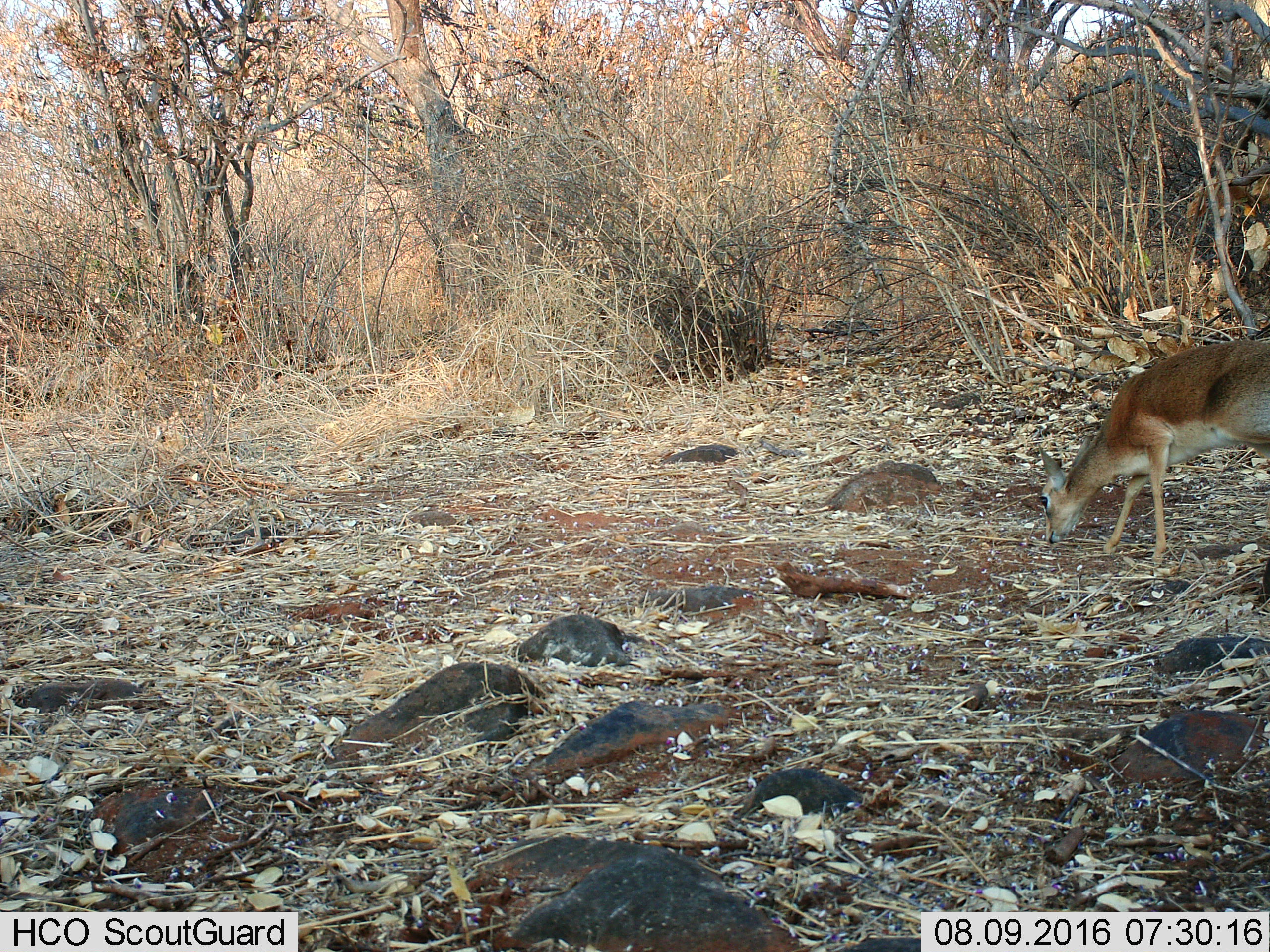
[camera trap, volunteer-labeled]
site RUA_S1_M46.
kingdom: Animalia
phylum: Chordata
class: Mammalia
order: Artiodactyla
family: Bovidae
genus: Madoqua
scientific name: Madoqua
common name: dik-dik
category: dikdik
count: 1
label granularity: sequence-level